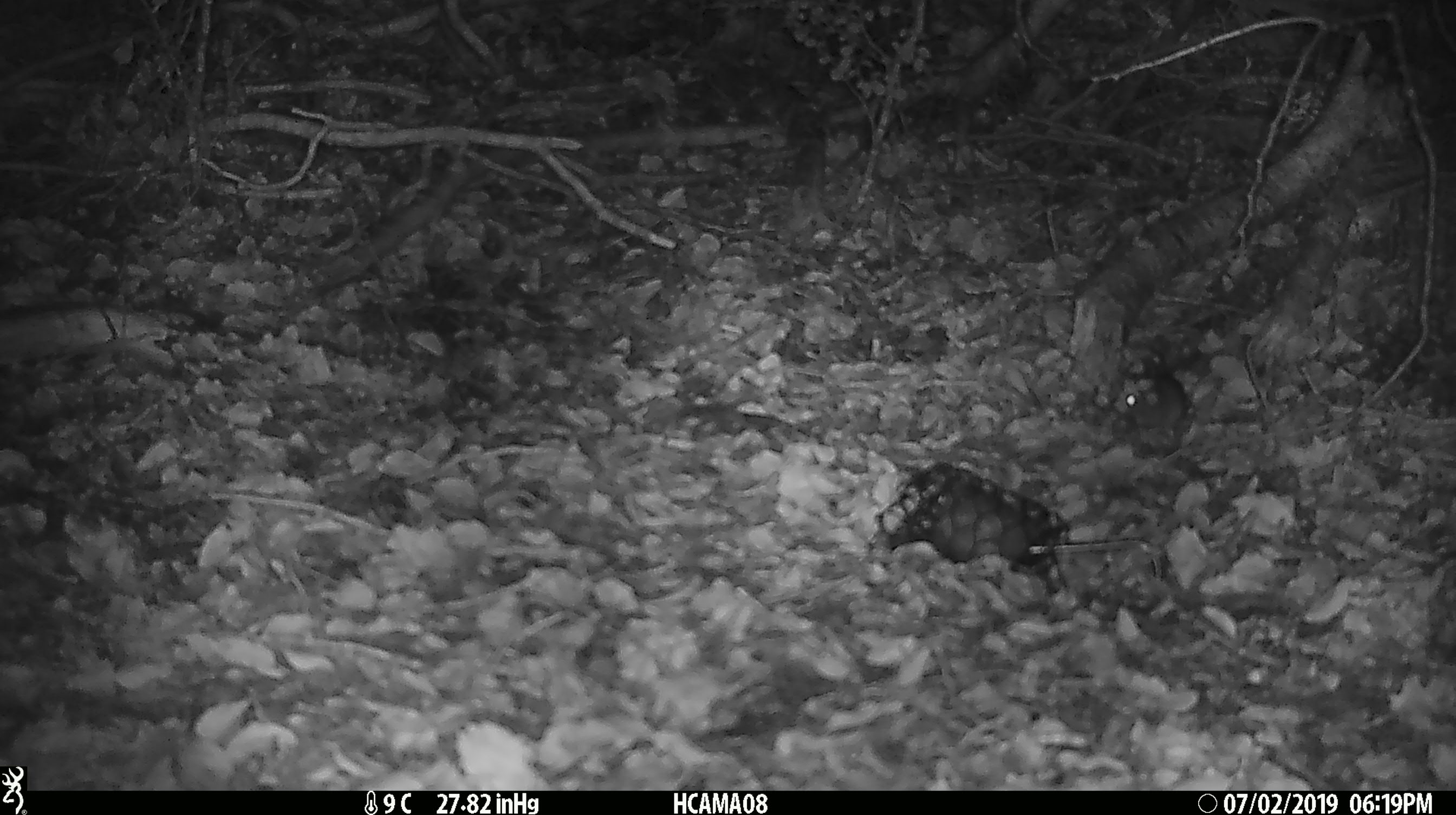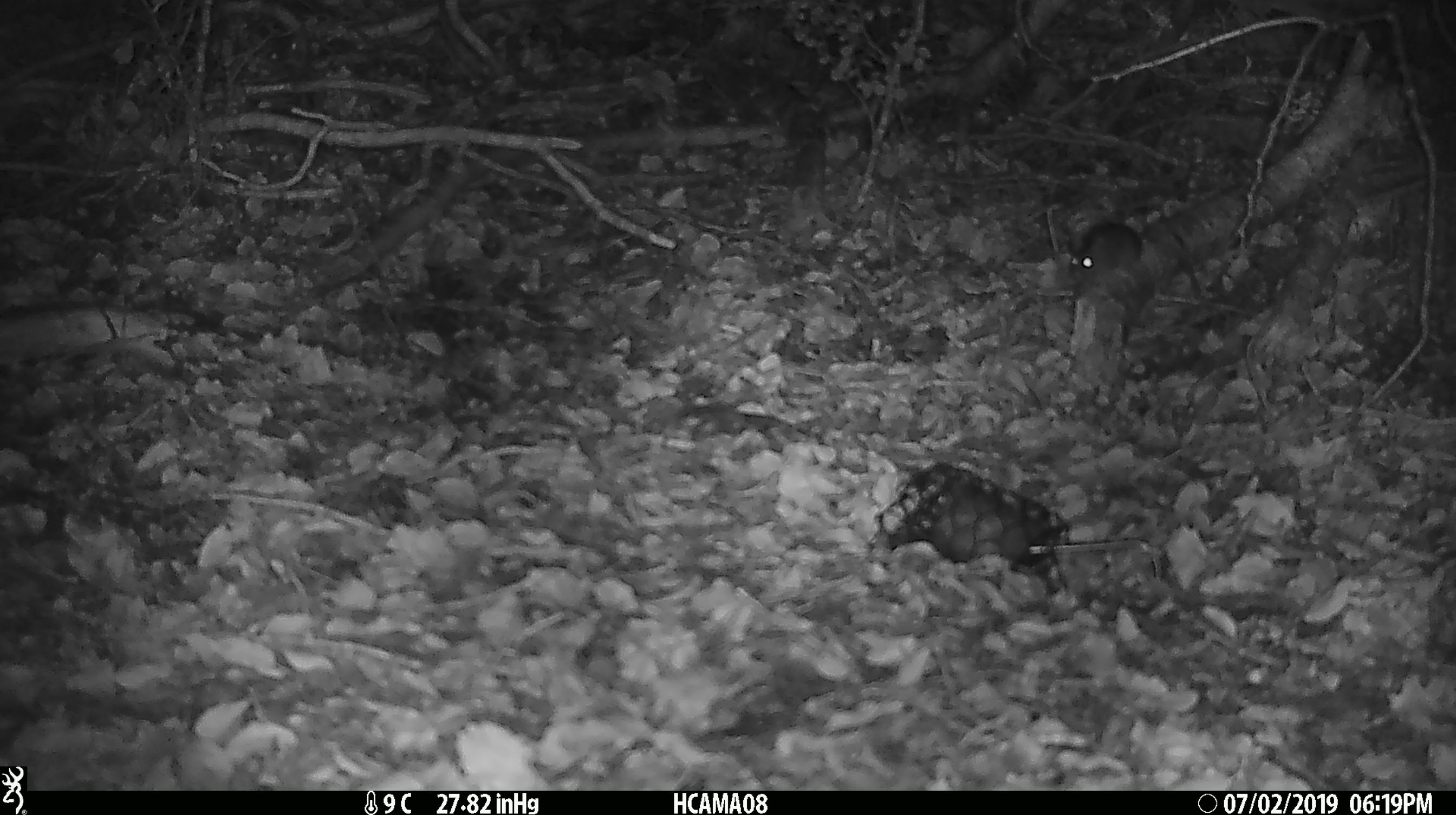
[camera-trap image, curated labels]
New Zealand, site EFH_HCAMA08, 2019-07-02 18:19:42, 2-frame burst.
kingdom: Animalia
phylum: Chordata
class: Mammalia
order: Rodentia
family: Muridae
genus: Mus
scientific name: Mus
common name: mouse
Mouse (Mus).